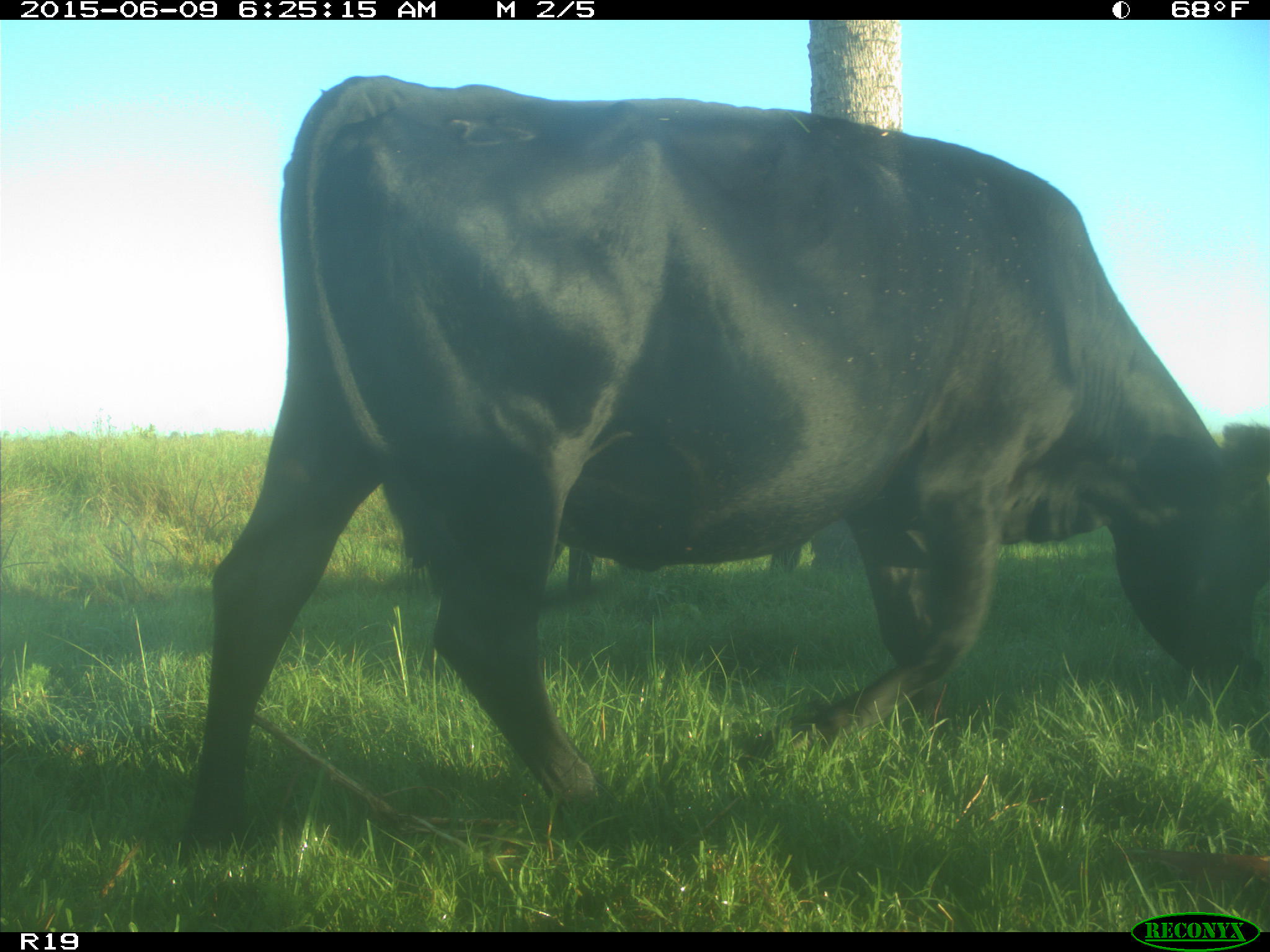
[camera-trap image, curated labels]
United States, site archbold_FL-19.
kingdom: Animalia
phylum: Chordata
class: Mammalia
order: Artiodactyla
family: Bovidae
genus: Bos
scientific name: Bos taurus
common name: domestic cow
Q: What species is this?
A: Bos taurus (domestic cow).